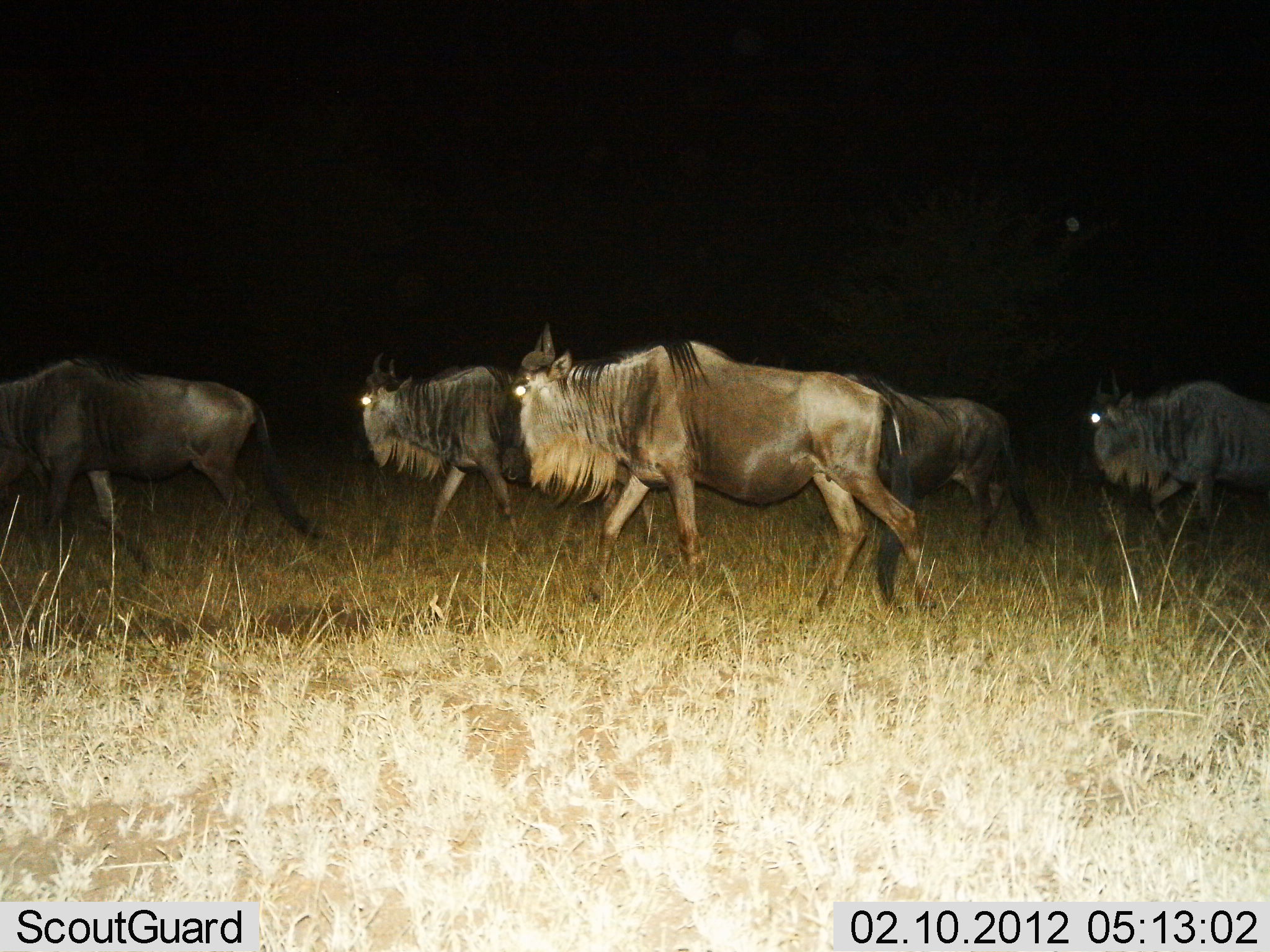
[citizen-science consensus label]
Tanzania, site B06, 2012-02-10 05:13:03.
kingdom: Animalia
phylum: Chordata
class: Mammalia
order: Artiodactyla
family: Bovidae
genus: Connochaetes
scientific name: Connochaetes taurinus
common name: blue wildebeest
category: wildebeest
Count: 5.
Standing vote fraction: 0%.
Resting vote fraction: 0%.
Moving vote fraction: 100%.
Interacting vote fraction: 0%.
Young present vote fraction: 0%.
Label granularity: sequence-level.